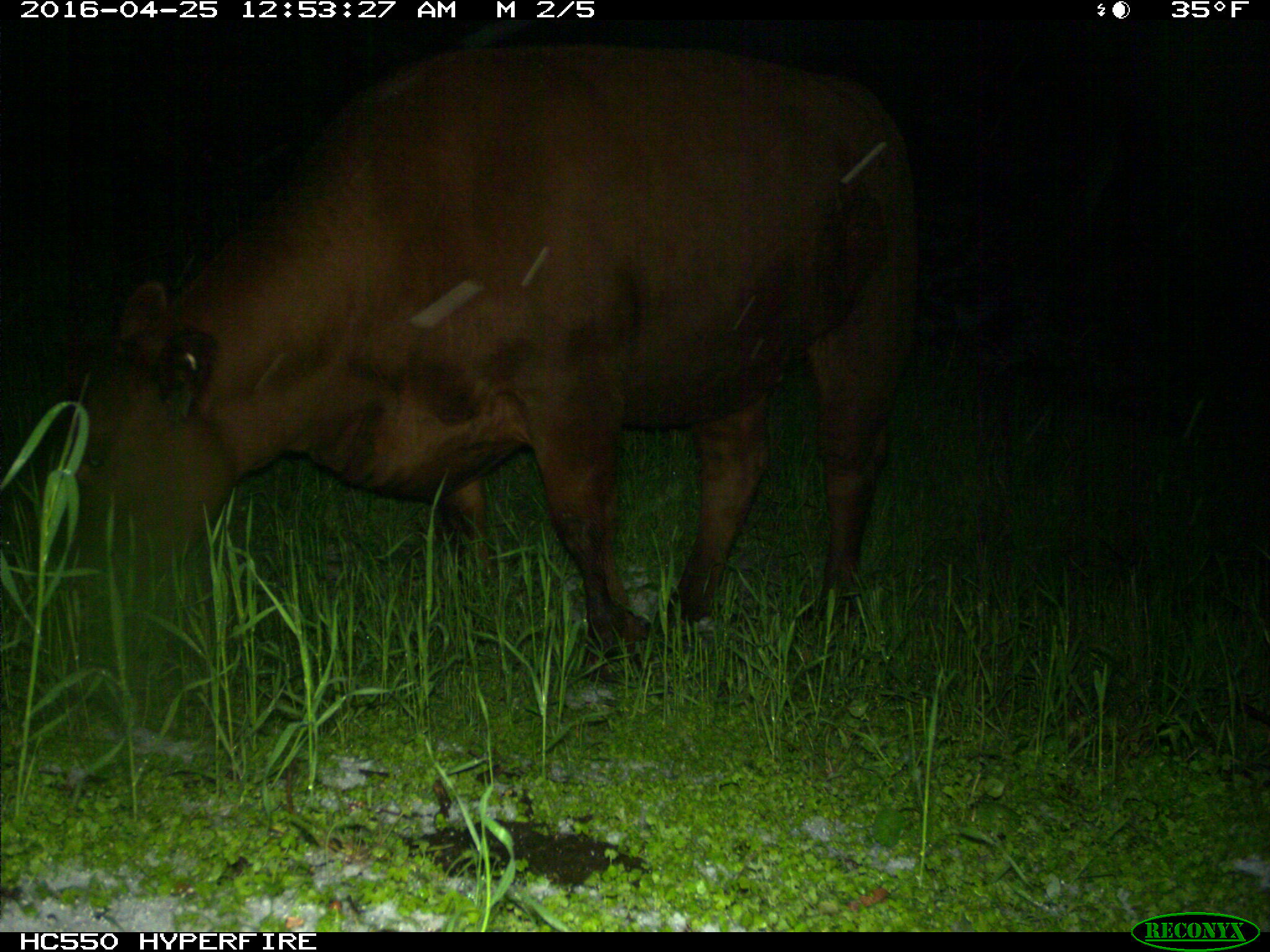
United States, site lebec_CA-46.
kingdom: Animalia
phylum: Chordata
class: Mammalia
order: Artiodactyla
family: Bovidae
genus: Bos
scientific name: Bos taurus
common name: domestic cow